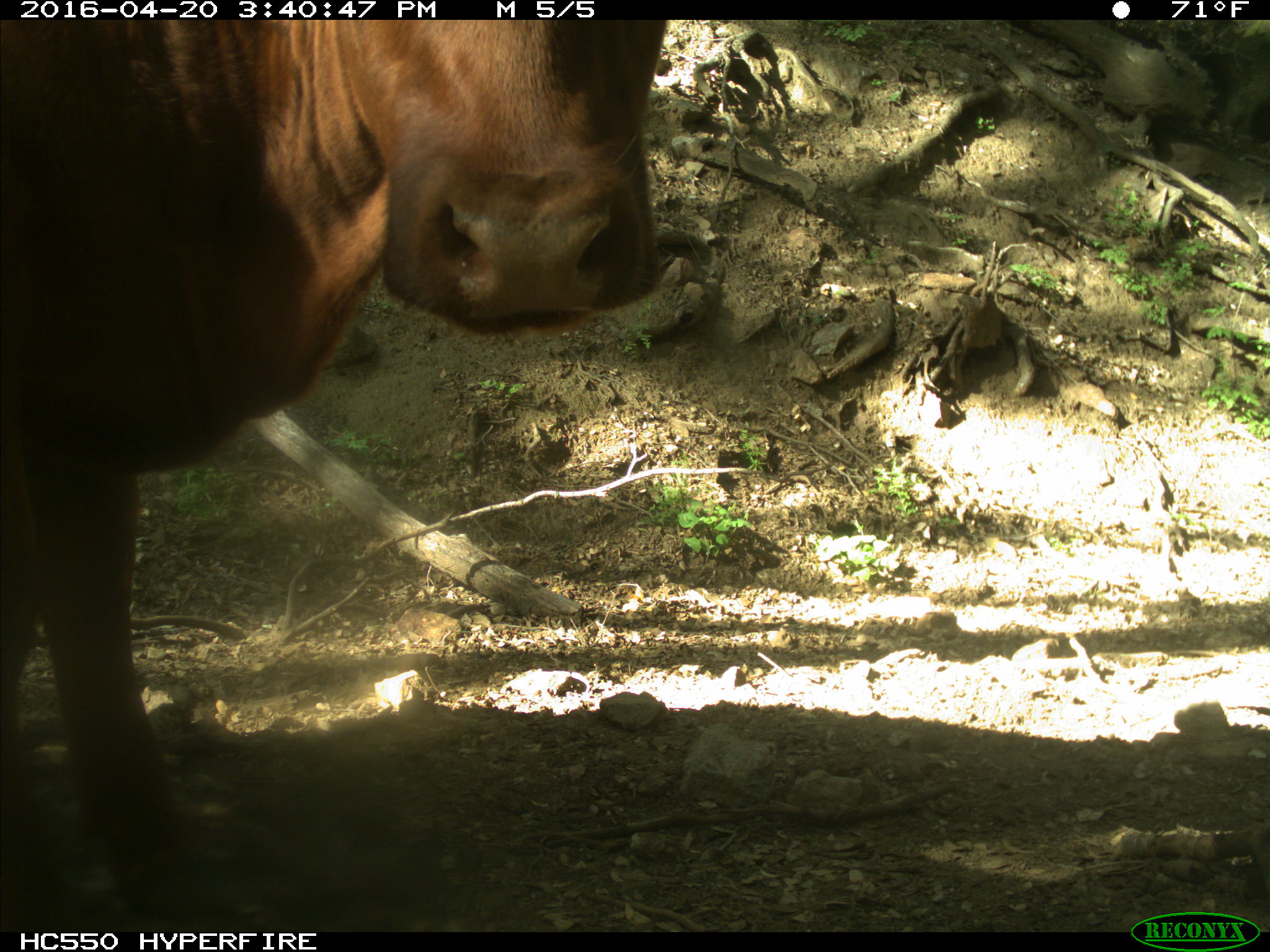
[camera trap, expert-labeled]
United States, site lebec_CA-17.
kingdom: Animalia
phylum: Chordata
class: Mammalia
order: Artiodactyla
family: Bovidae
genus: Bos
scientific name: Bos taurus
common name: domestic cow